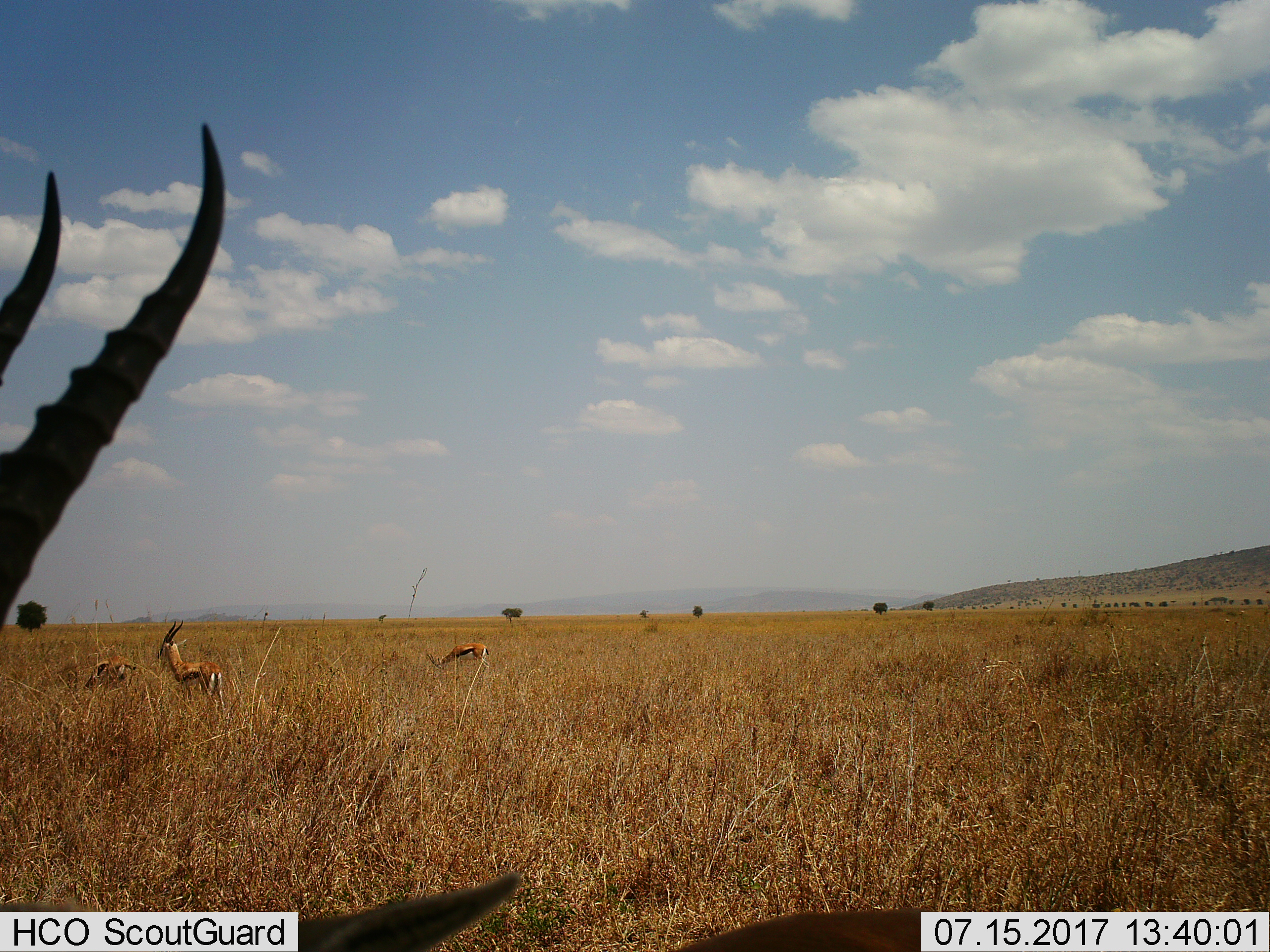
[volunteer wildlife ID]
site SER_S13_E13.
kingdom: Animalia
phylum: Chordata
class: Mammalia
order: Artiodactyla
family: Bovidae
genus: Eudorcas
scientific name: Eudorcas thomsonii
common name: thomson's gazelle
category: gazellethomsons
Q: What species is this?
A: Gazellethomsons (thomson's gazelle) (Eudorcas thomsonii).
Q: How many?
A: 4.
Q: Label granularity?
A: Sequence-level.